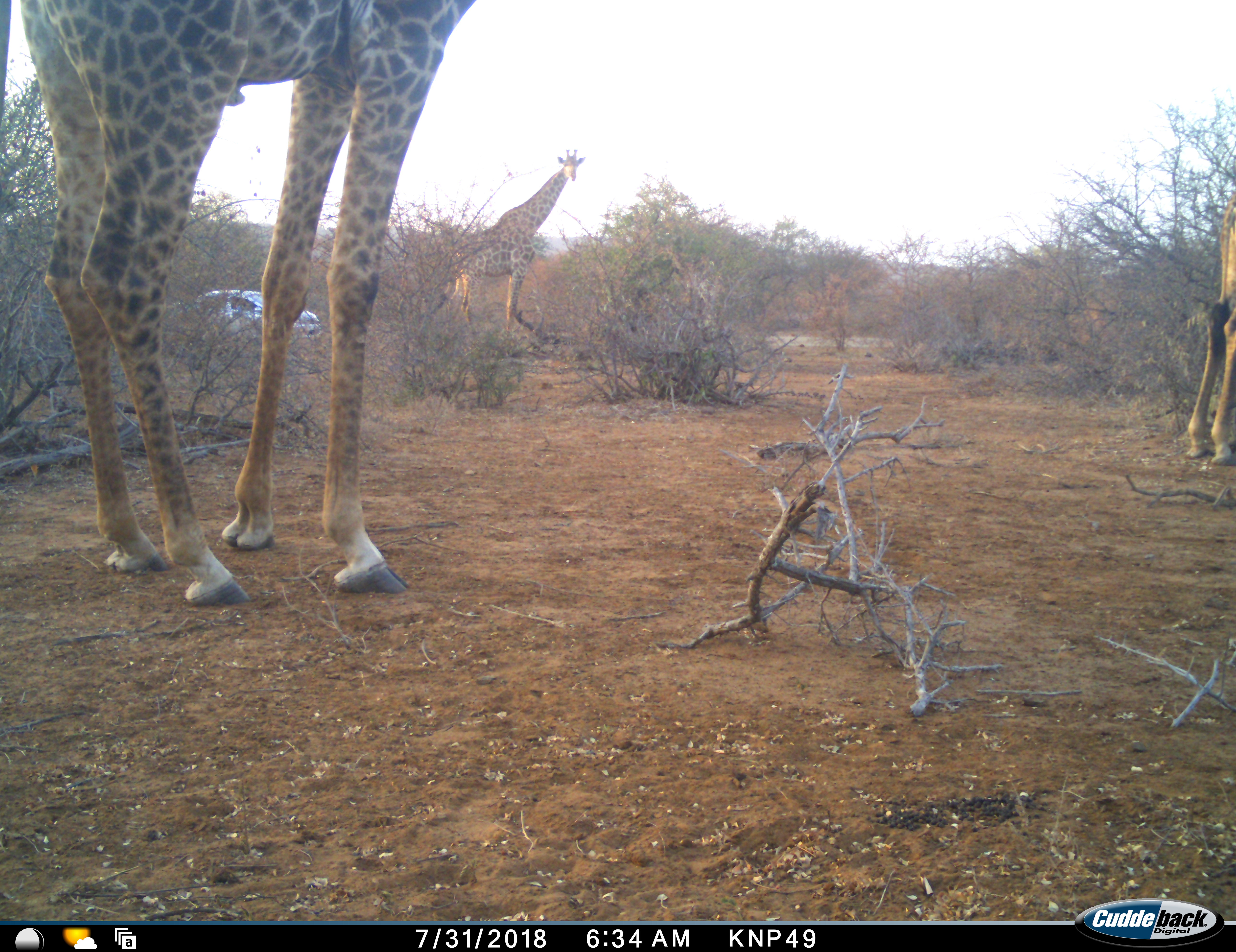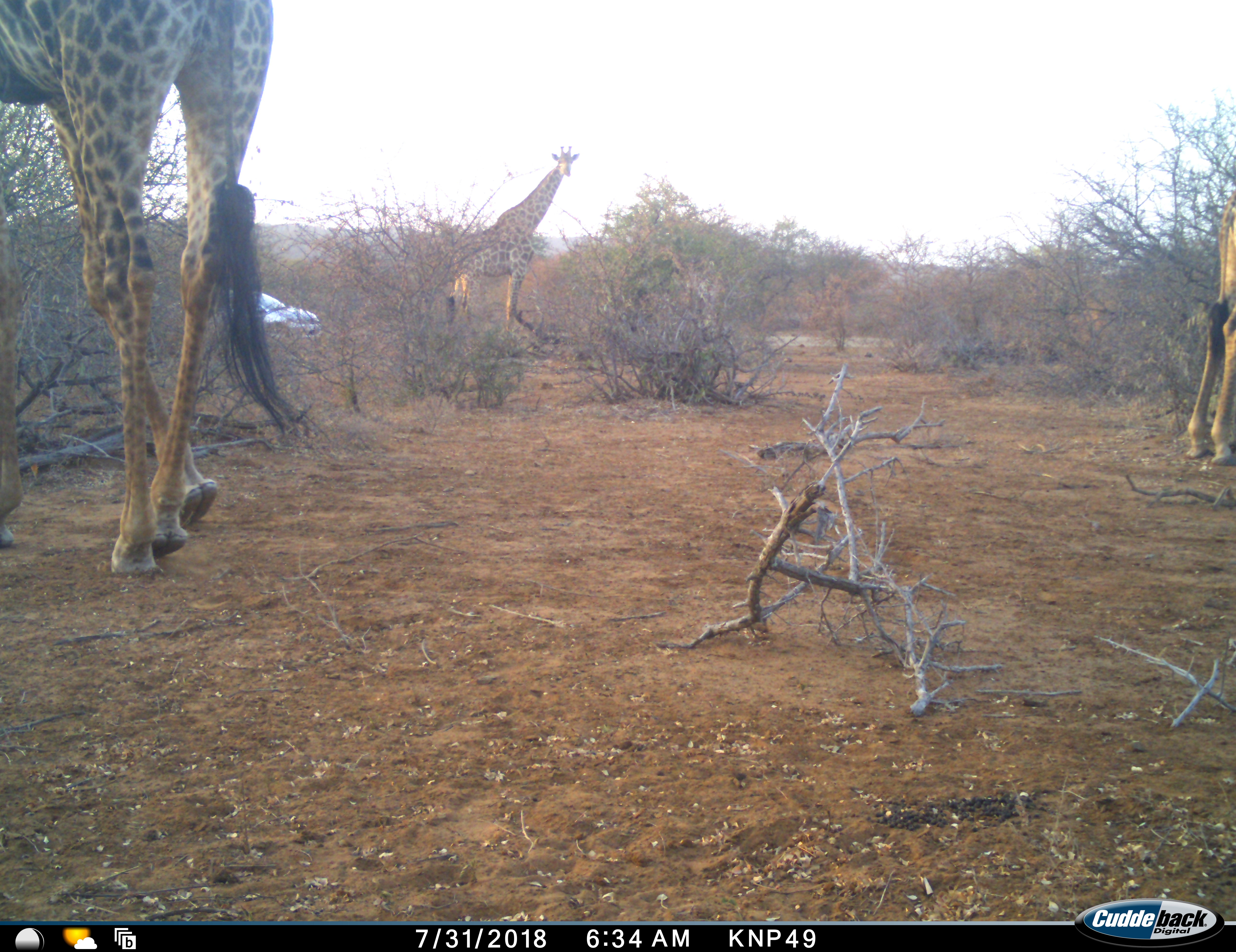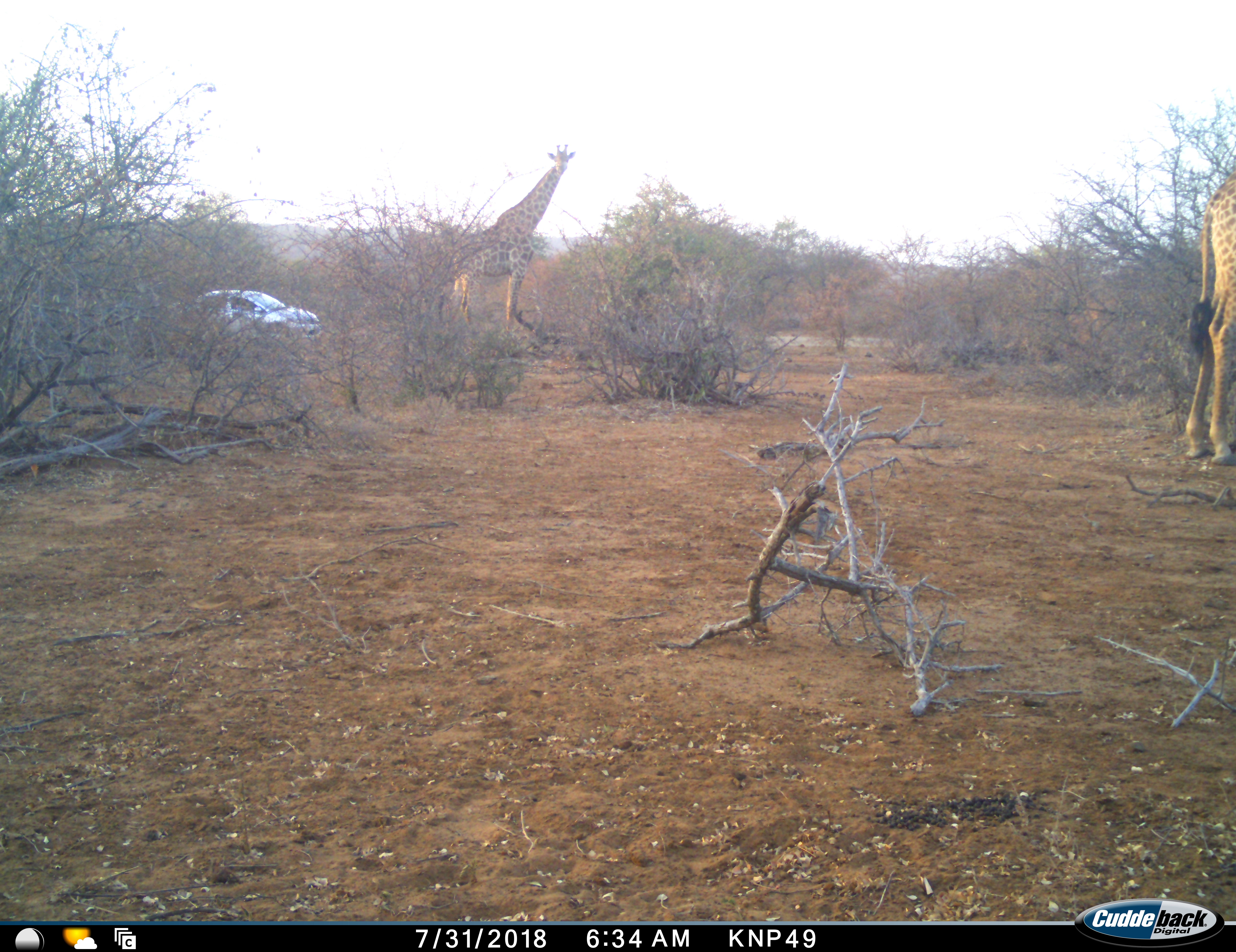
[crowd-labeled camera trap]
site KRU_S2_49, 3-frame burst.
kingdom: Animalia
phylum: Chordata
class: Mammalia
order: Artiodactyla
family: Giraffidae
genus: Giraffa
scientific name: Giraffa camelopardalis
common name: giraffe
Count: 3.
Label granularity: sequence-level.